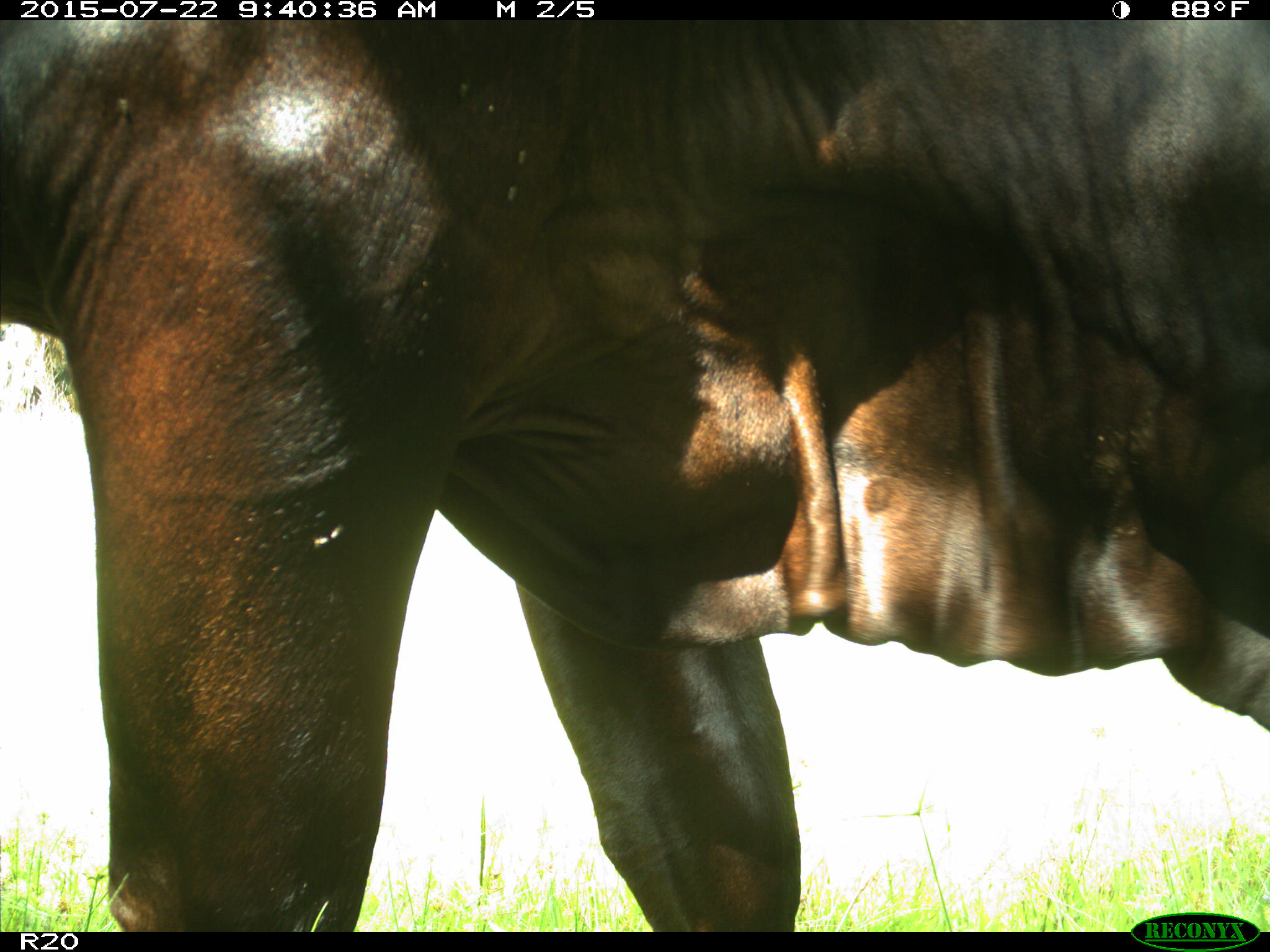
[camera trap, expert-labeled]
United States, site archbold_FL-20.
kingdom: Animalia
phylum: Chordata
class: Mammalia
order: Artiodactyla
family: Bovidae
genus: Bos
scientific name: Bos taurus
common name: domestic cow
Bos taurus (domestic cow).